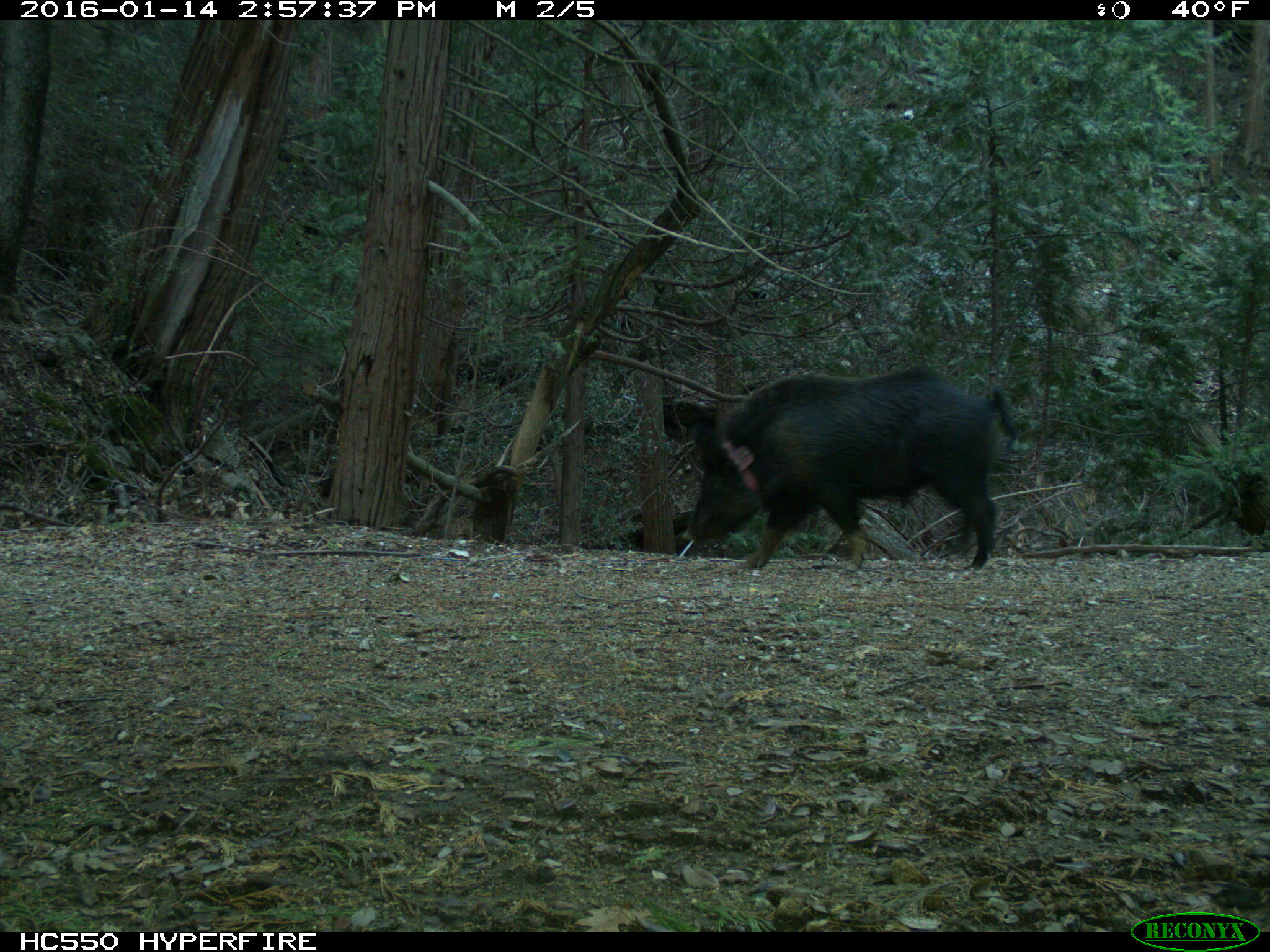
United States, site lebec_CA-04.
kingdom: Animalia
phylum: Chordata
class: Mammalia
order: Artiodactyla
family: Suidae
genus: Sus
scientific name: Sus scrofa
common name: wild boar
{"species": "Sus scrofa (wild boar)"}